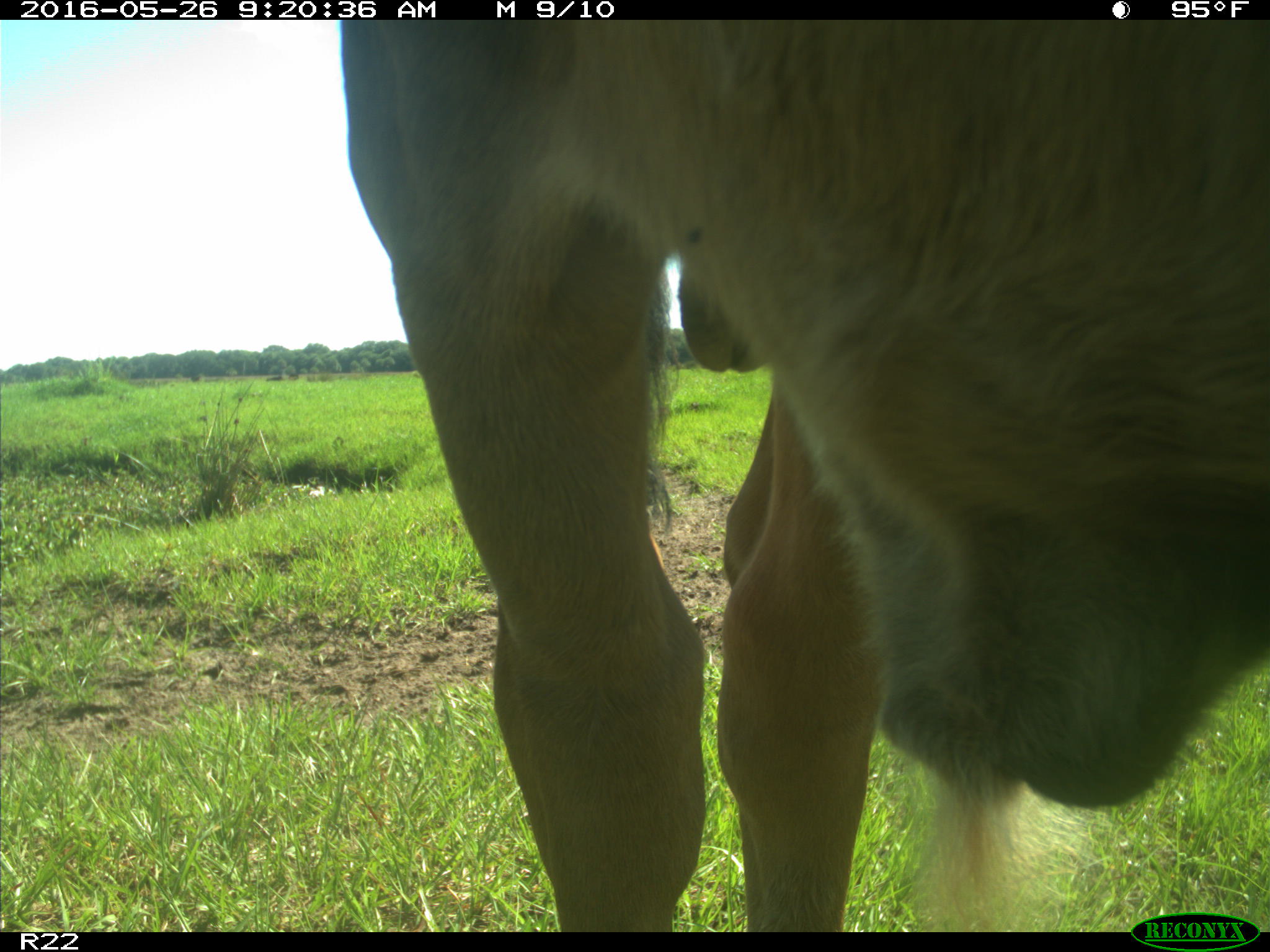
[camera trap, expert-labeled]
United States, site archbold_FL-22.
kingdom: Animalia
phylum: Chordata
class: Mammalia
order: Artiodactyla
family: Bovidae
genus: Bos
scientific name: Bos taurus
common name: domestic cow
Bos taurus (domestic cow).